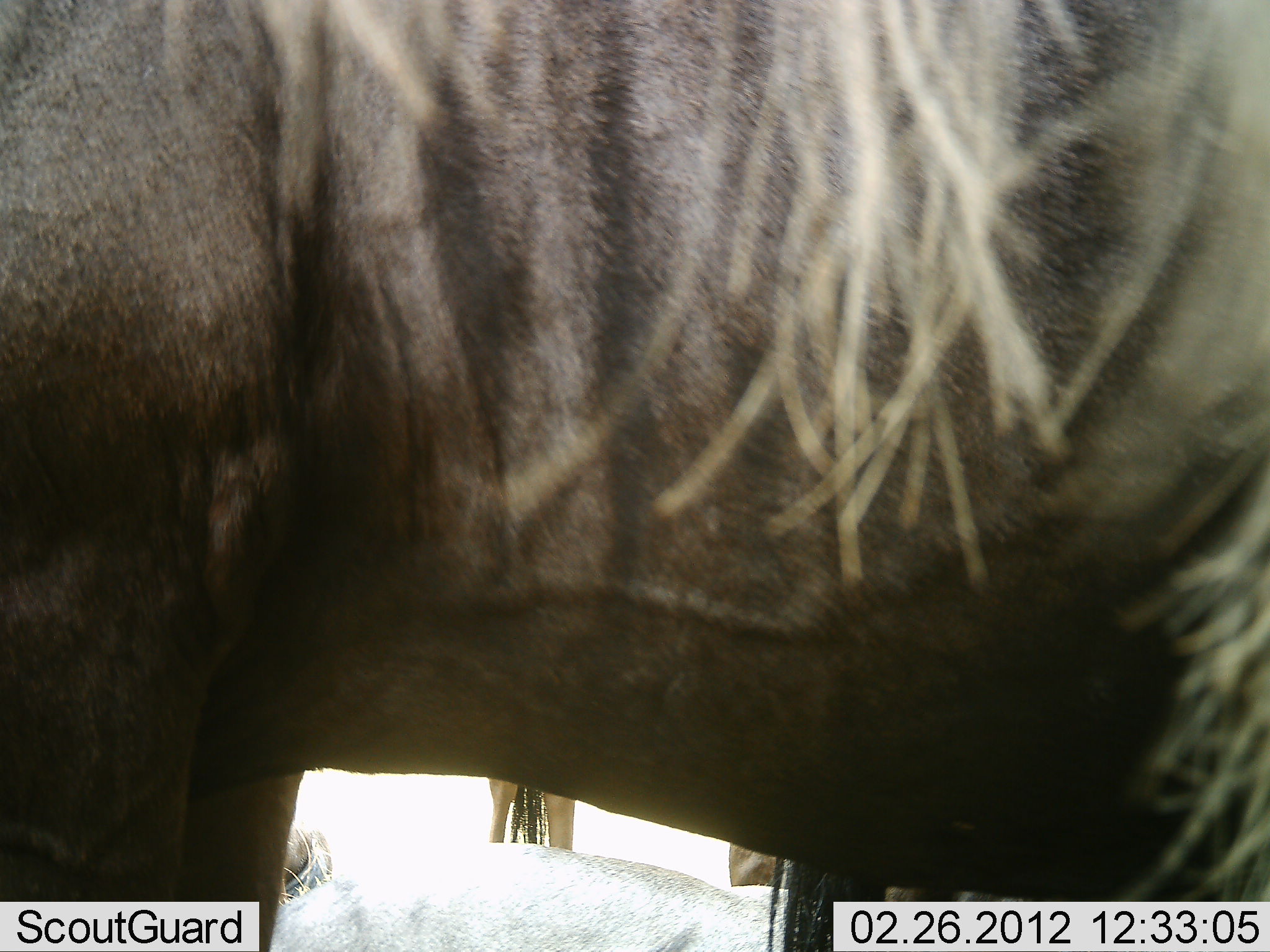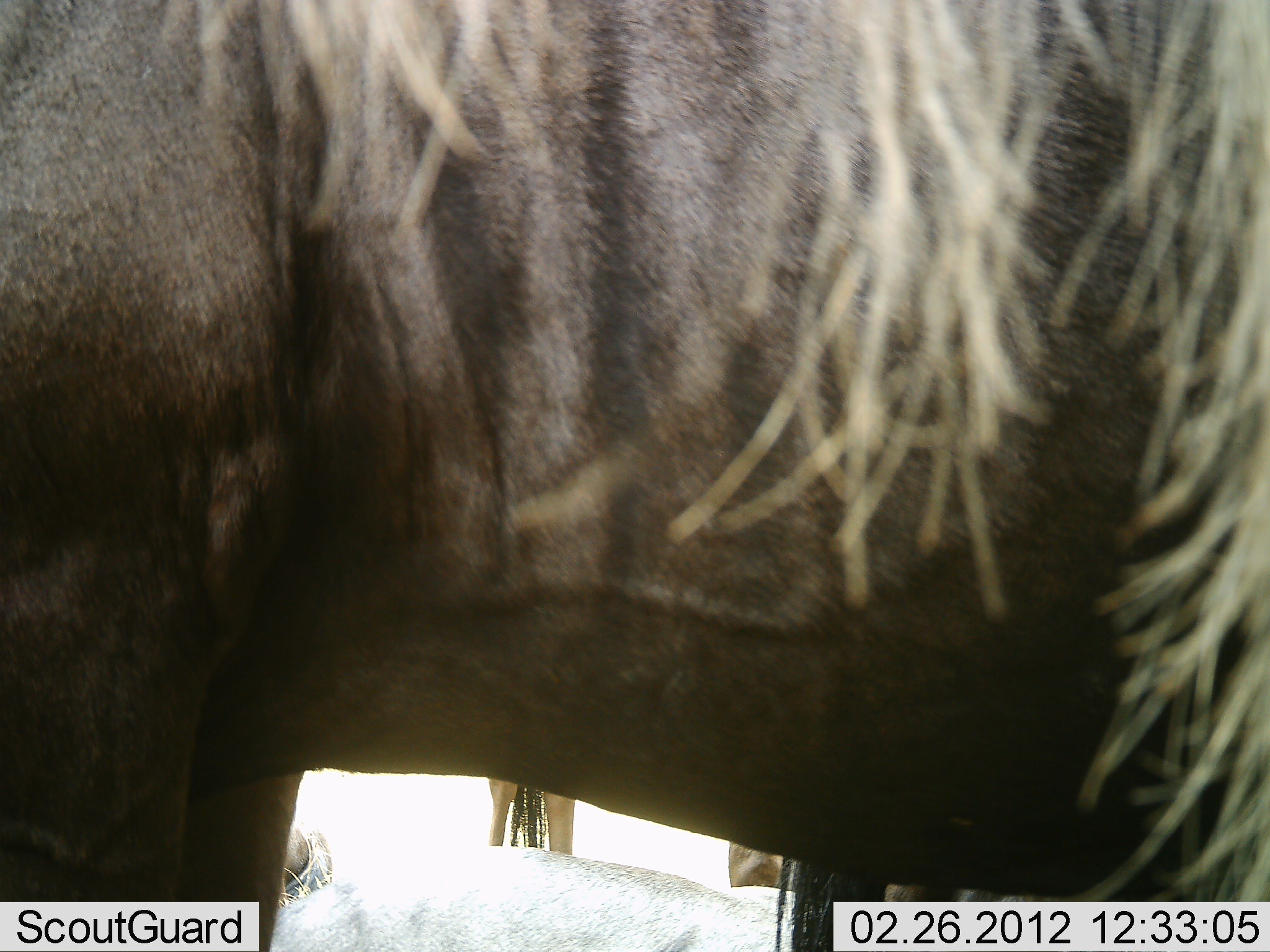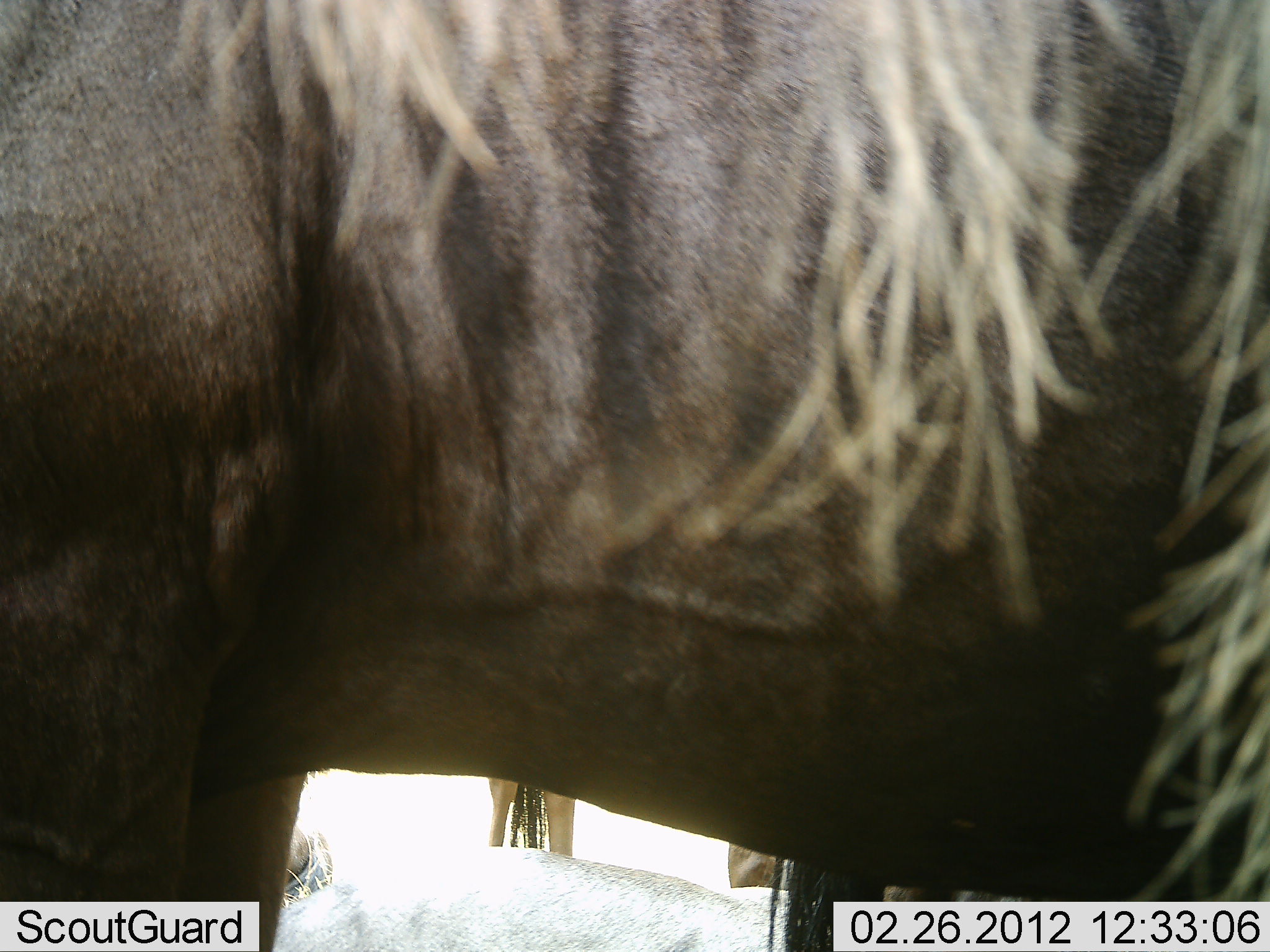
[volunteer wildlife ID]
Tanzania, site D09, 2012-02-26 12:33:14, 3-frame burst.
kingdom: Animalia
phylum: Chordata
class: Mammalia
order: Artiodactyla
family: Bovidae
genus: Connochaetes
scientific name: Connochaetes taurinus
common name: blue wildebeest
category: wildebeest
Wildebeest (blue wildebeest) (Connochaetes taurinus), count 3. Behavior (volunteer vote fractions): standing 100%, resting 50%, moving 0%, interacting 0%. Young present (vote fraction): 0%. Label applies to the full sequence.